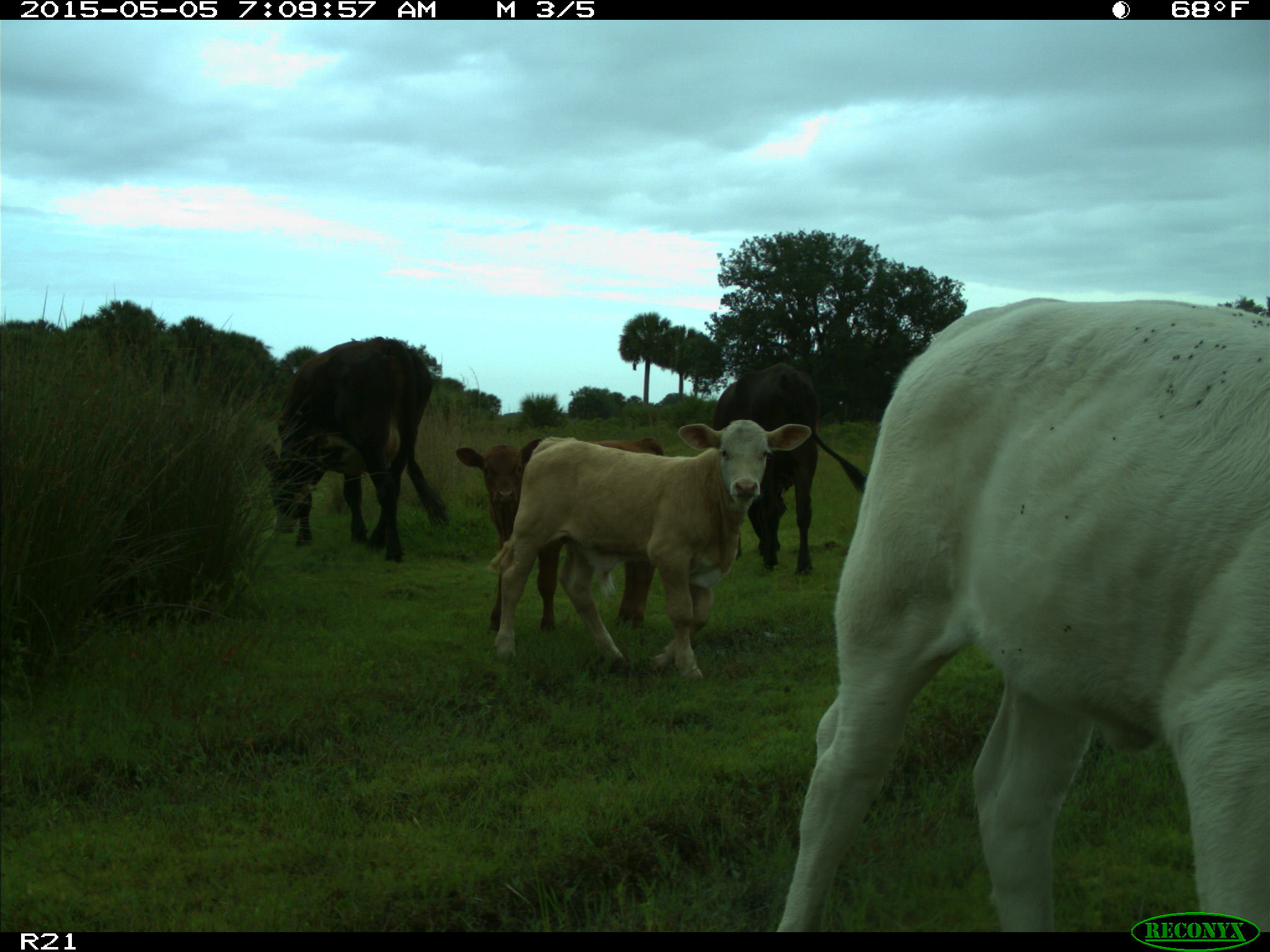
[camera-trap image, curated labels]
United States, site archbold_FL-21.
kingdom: Animalia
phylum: Chordata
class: Mammalia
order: Artiodactyla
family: Bovidae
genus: Bos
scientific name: Bos taurus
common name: domestic cow